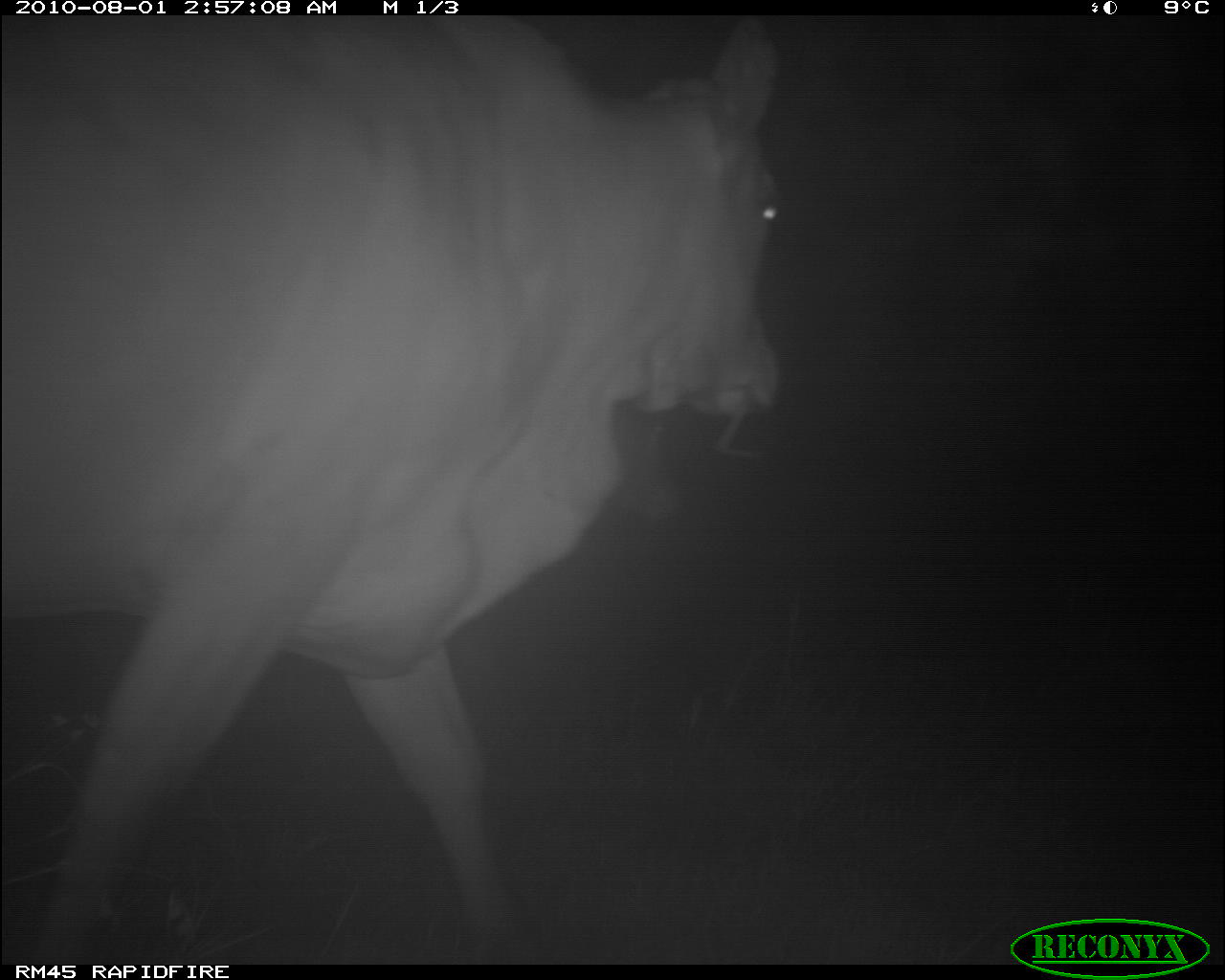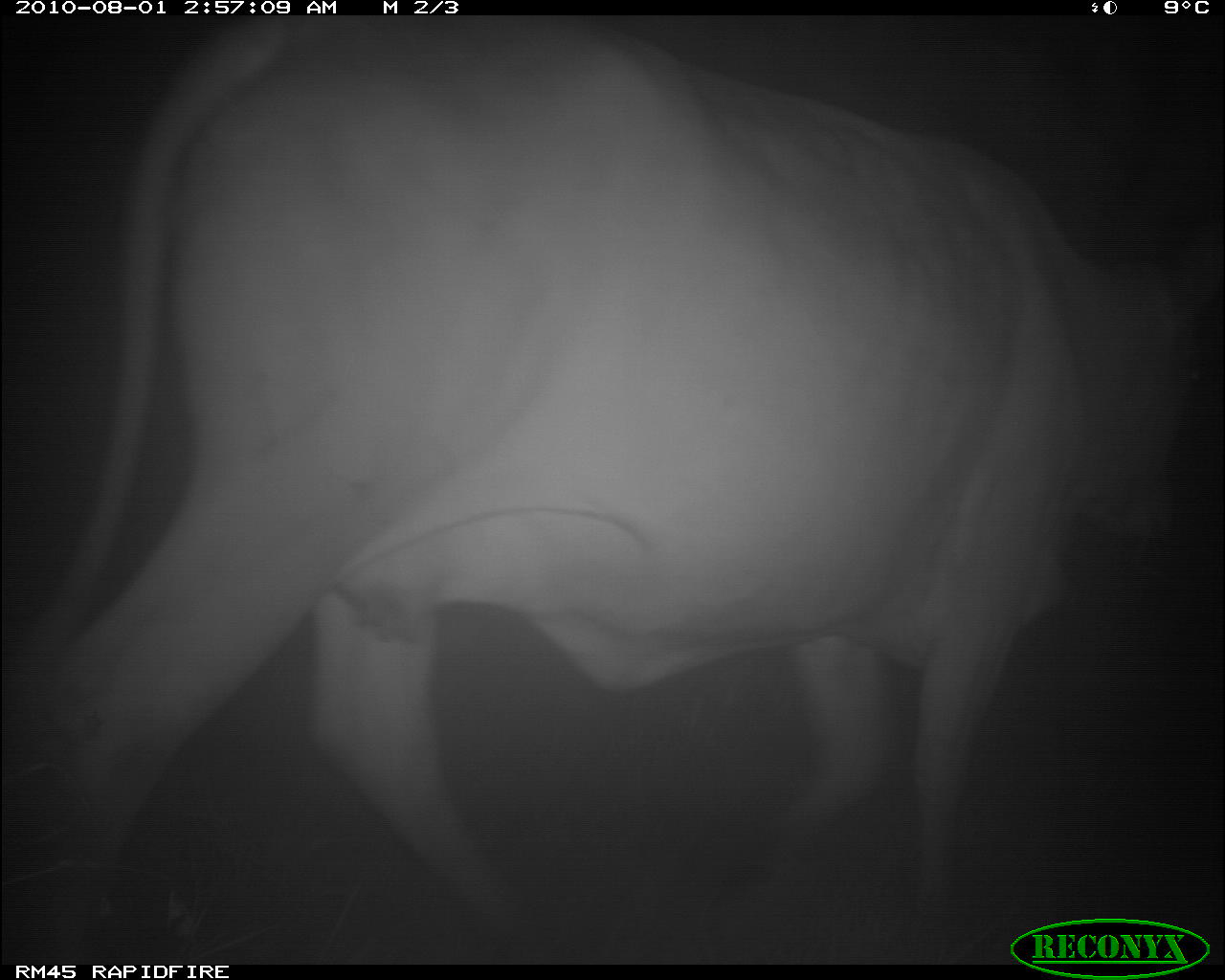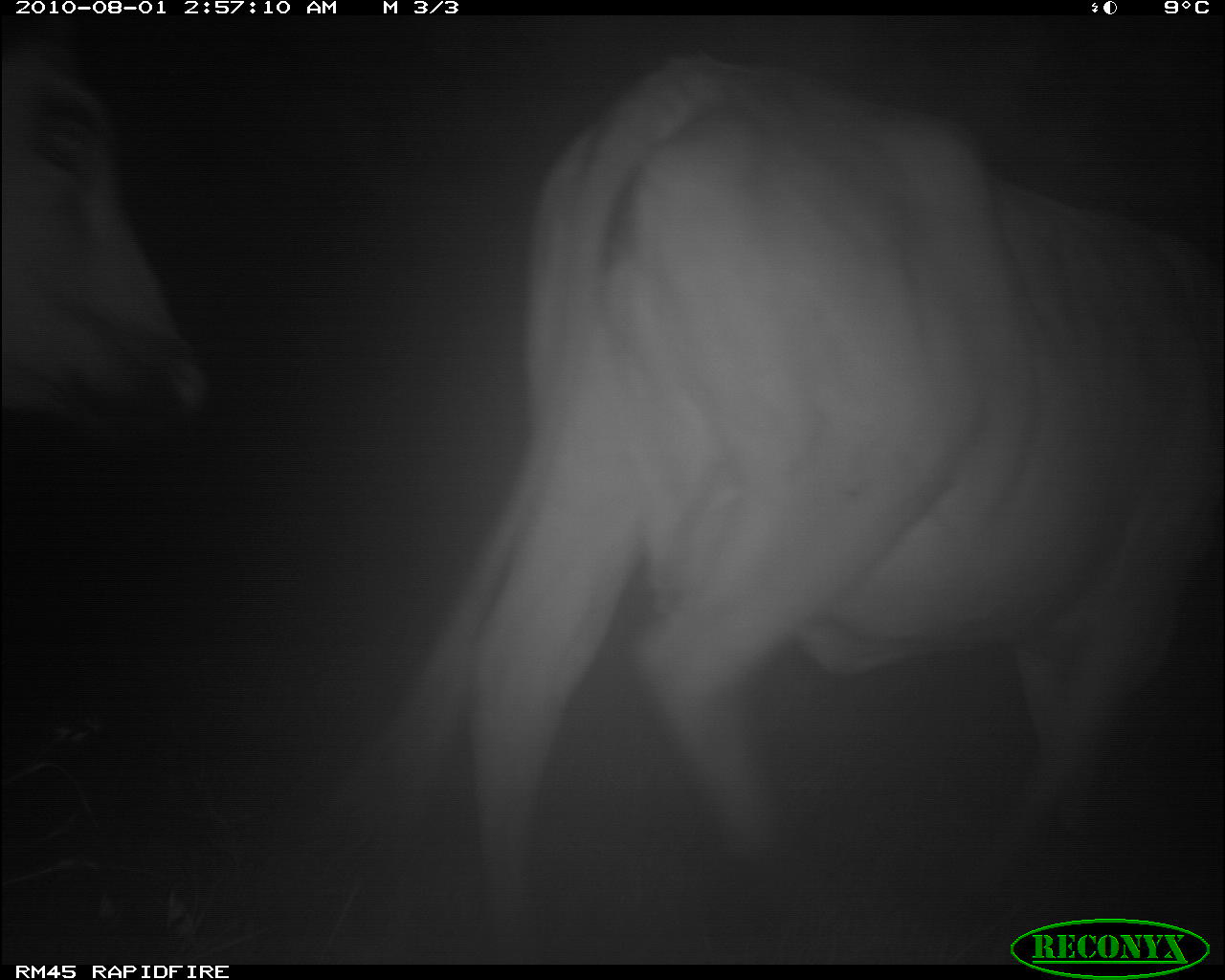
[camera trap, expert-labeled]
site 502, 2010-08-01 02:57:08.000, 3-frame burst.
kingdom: Animalia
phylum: Chordata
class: Mammalia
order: Artiodactyla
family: Bovidae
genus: Tragelaphus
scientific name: Tragelaphus oryx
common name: eland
Tragelaphus oryx (eland), count 2.